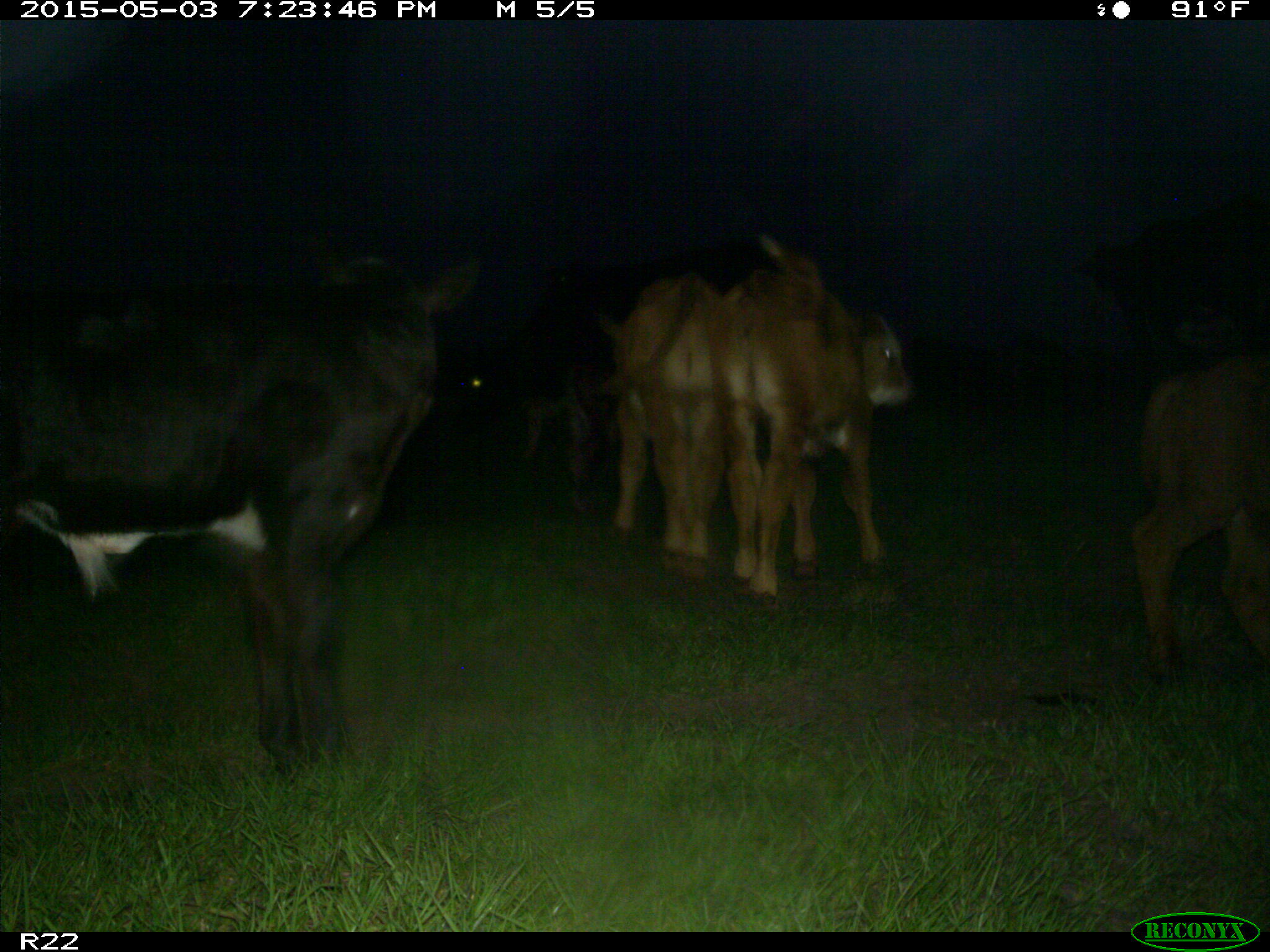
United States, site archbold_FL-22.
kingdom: Animalia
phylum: Chordata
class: Mammalia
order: Artiodactyla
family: Bovidae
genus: Bos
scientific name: Bos taurus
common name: domestic cow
Bos taurus (domestic cow).